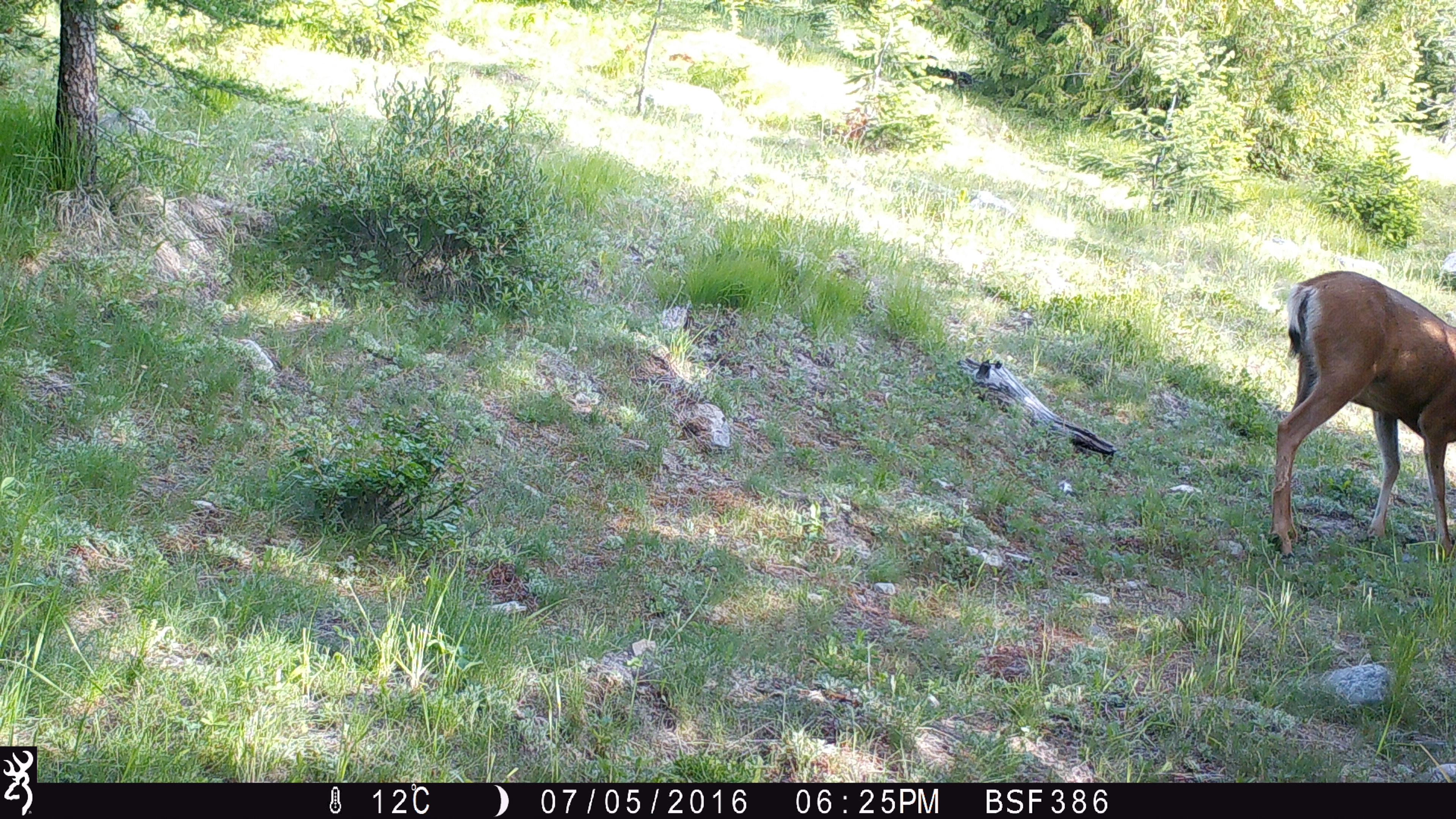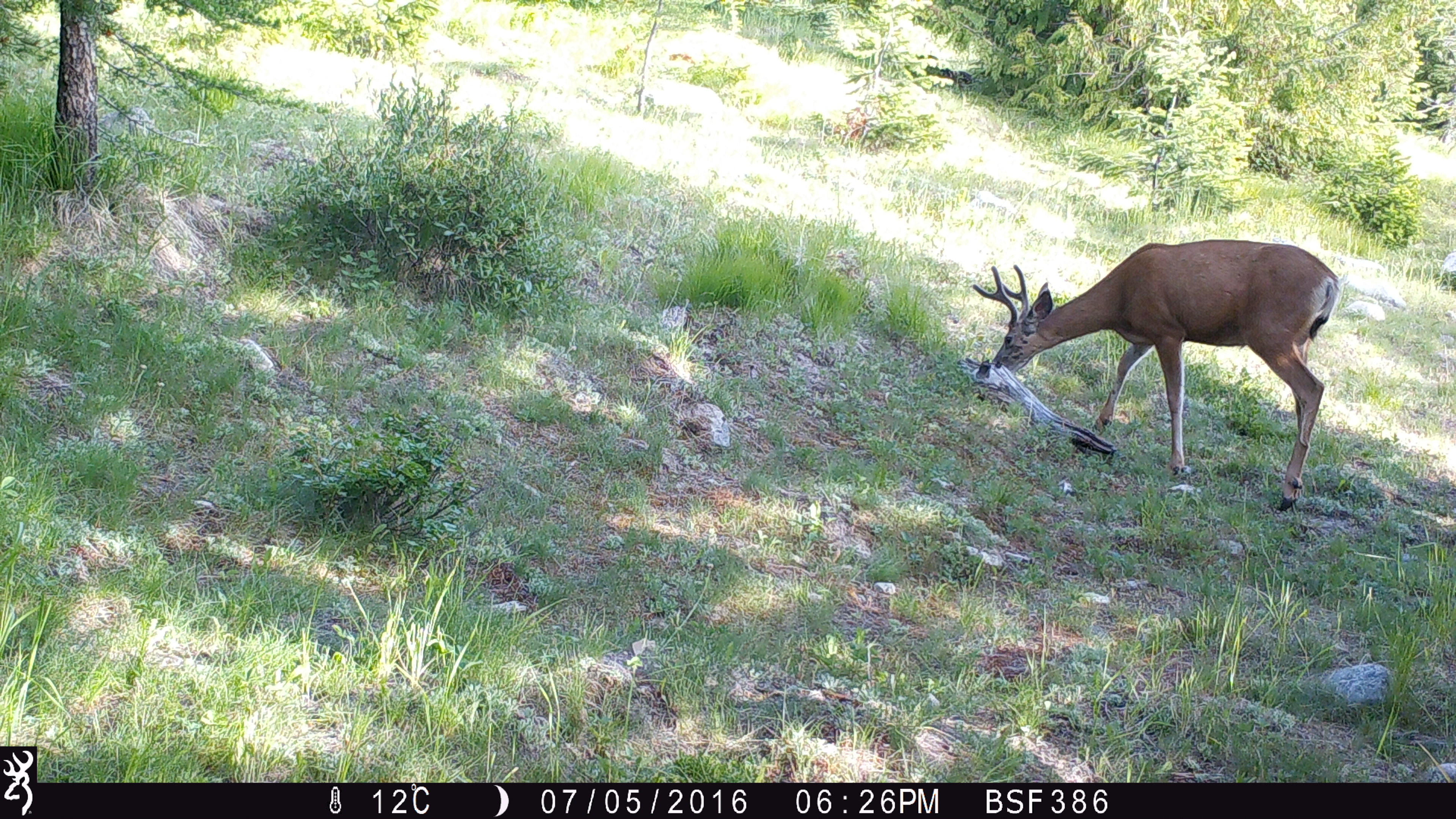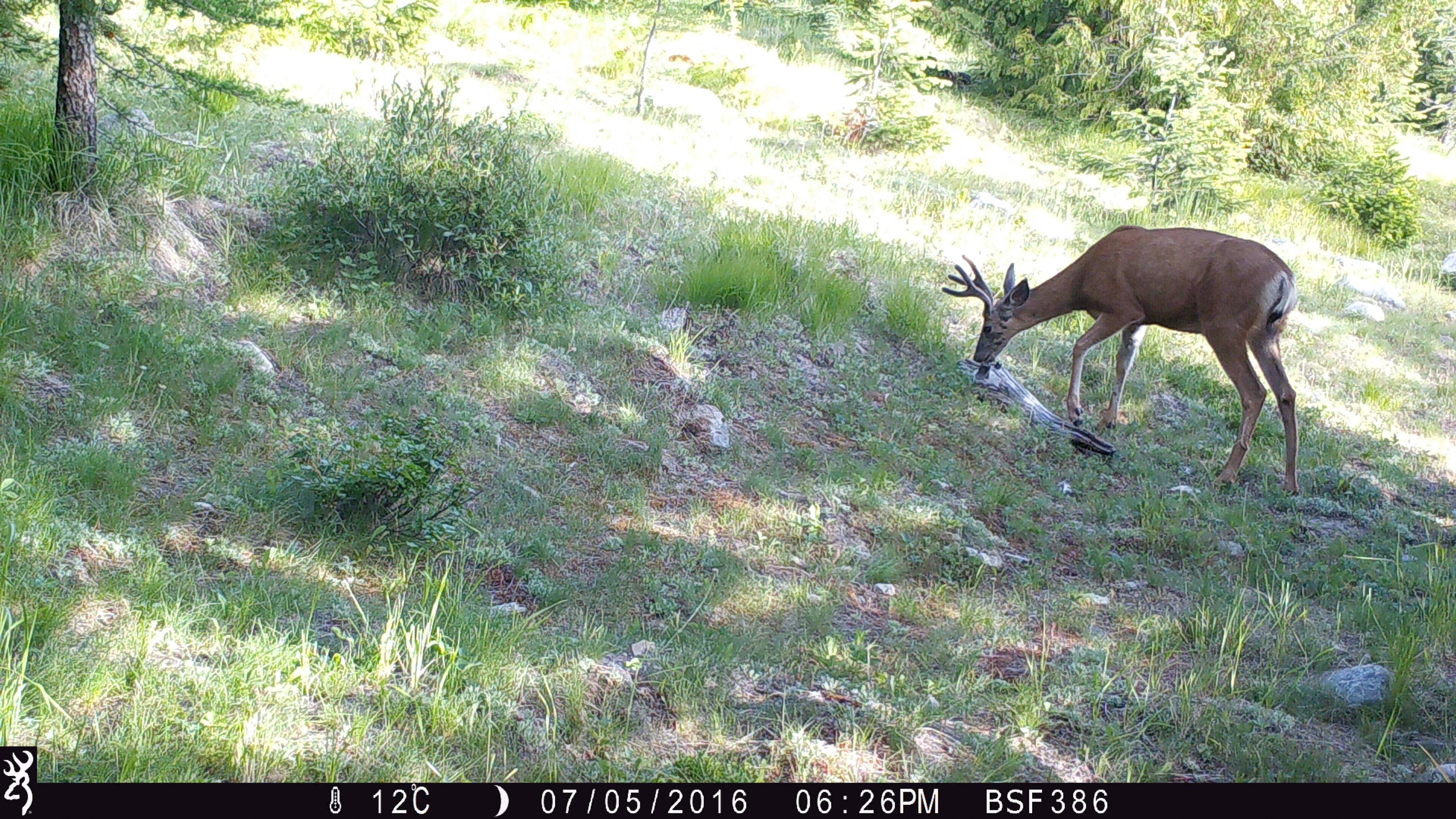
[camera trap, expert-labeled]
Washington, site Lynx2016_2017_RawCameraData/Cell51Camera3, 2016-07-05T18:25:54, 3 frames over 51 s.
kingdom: Animalia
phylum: Chordata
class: Mammalia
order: Artiodactyla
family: Cervidae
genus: Odocoileus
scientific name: Odocoileus hemionus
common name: mule deer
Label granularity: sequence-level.